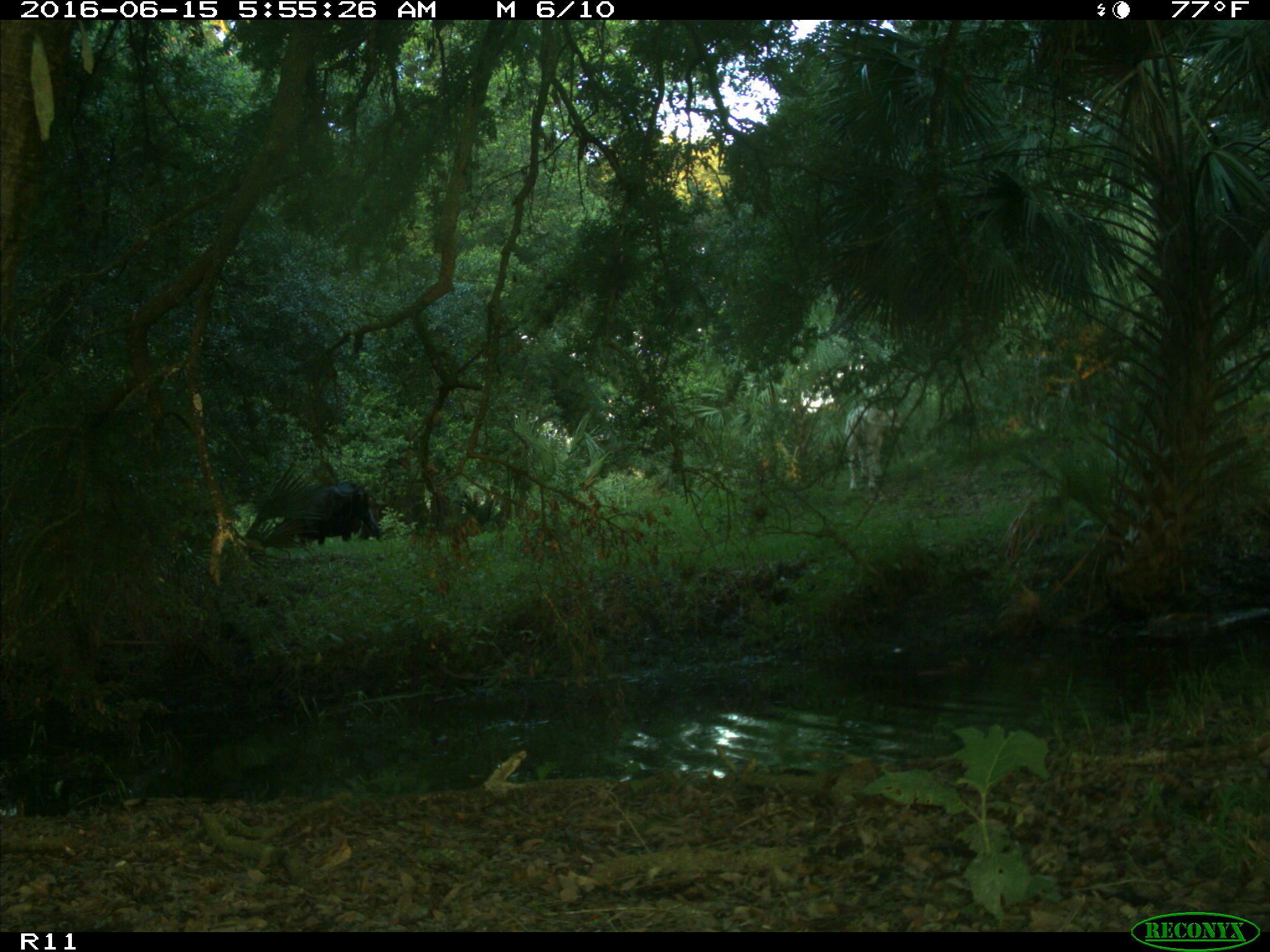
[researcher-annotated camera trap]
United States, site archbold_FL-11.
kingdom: Animalia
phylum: Chordata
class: Mammalia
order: Artiodactyla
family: Bovidae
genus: Bos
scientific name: Bos taurus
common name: domestic cow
Bos taurus (domestic cow).